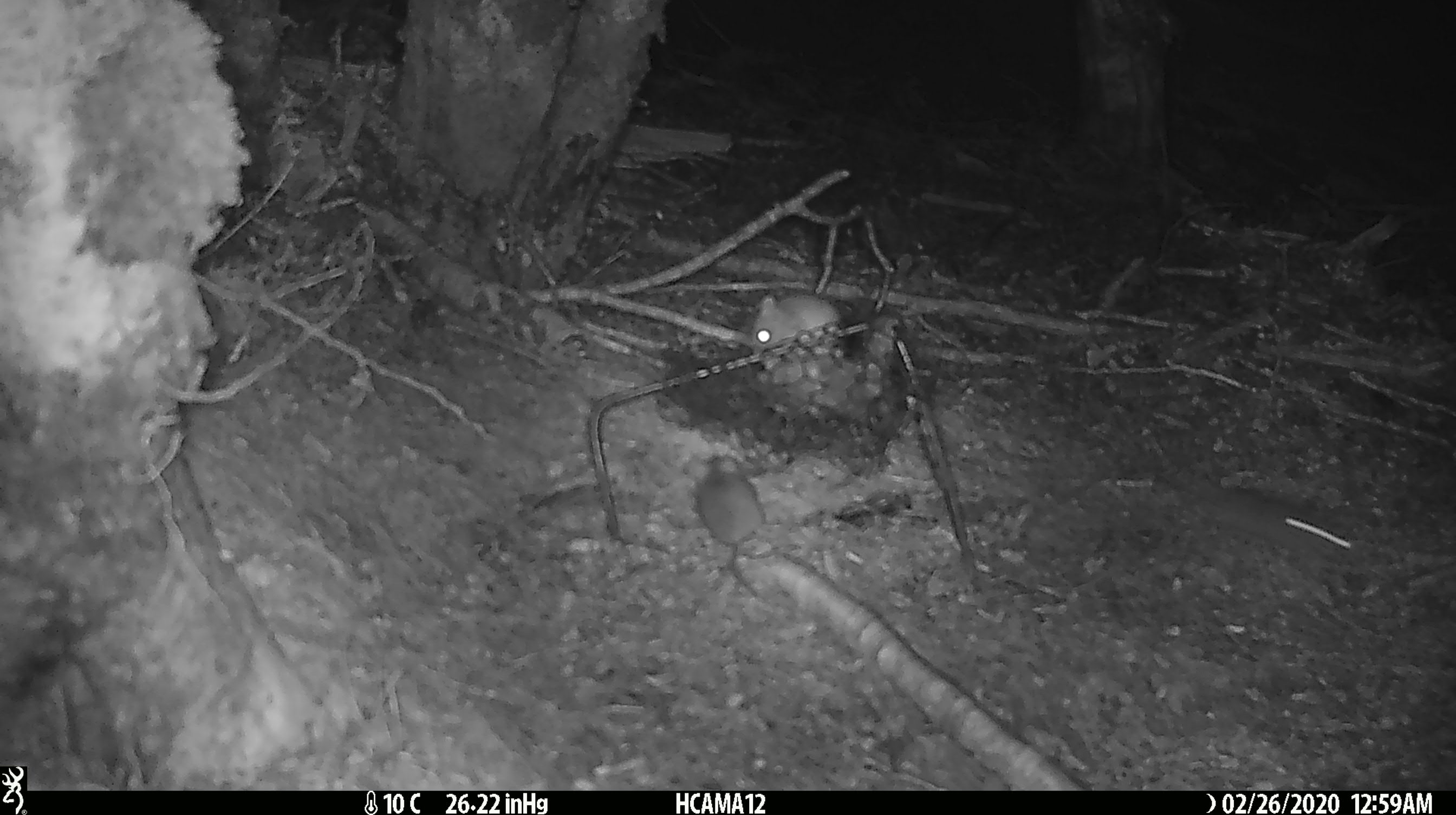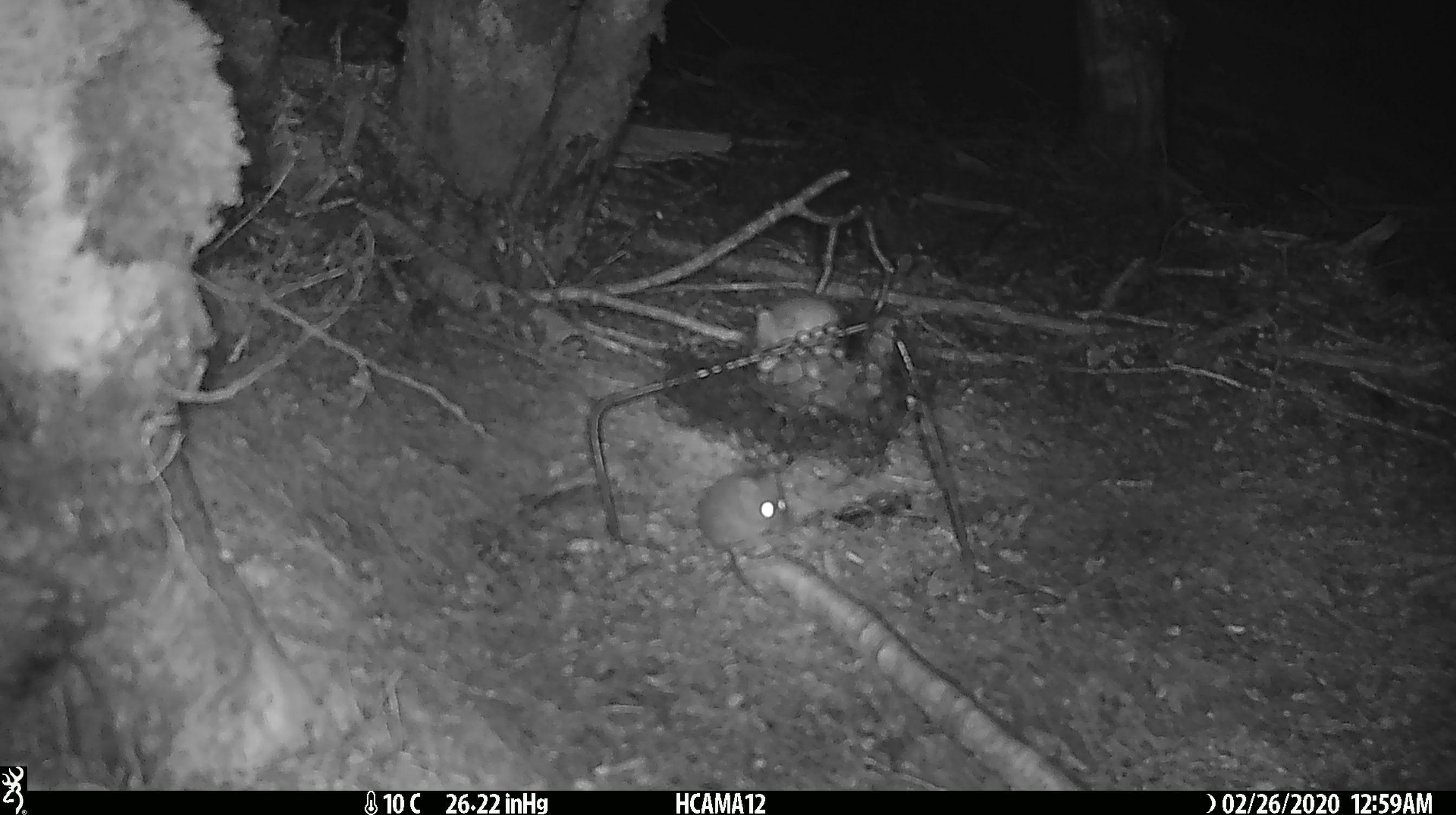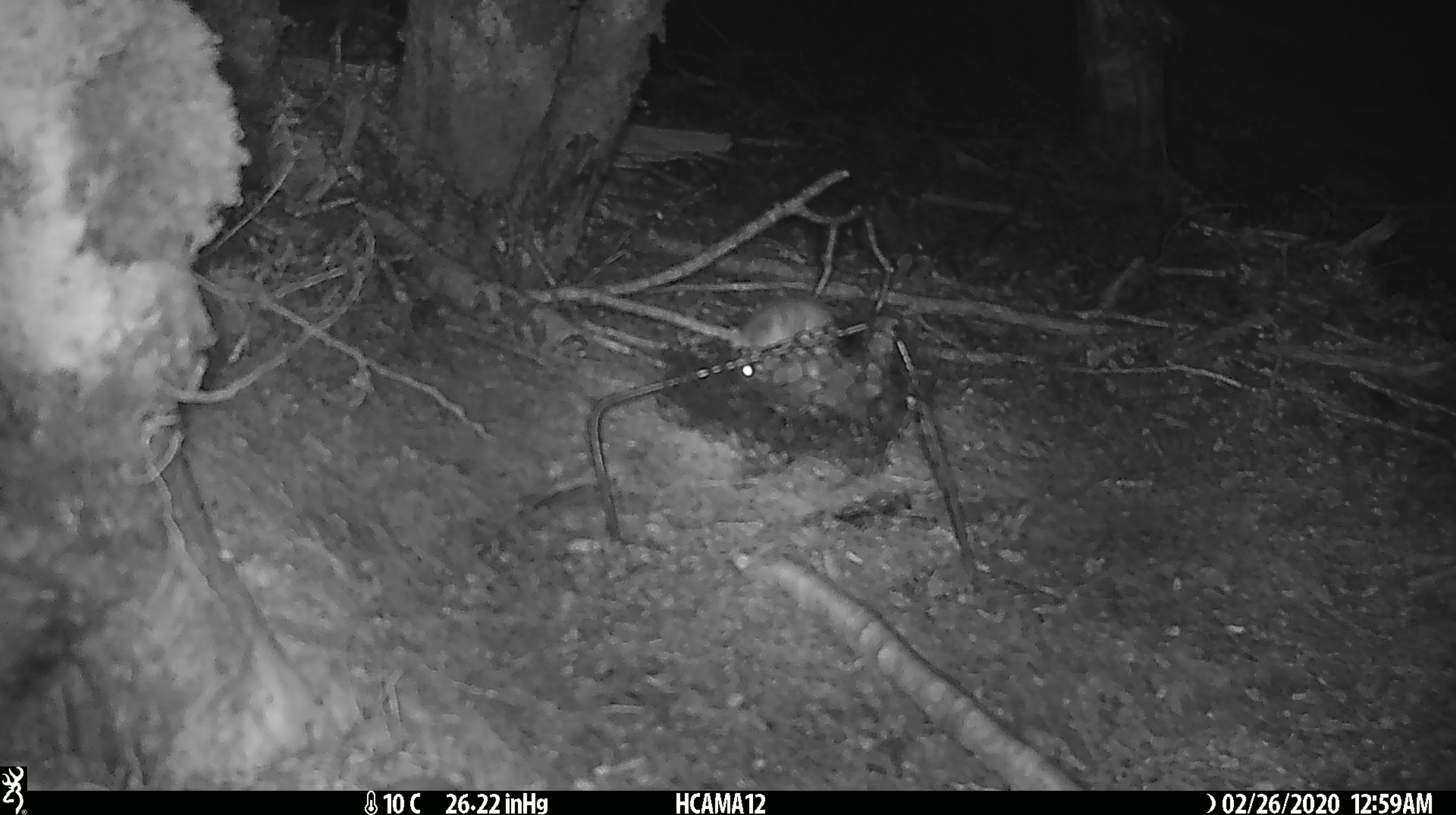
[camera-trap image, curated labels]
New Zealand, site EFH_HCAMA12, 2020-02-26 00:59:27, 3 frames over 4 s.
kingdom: Animalia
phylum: Chordata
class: Mammalia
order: Rodentia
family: Muridae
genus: Mus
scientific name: Mus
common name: mouse